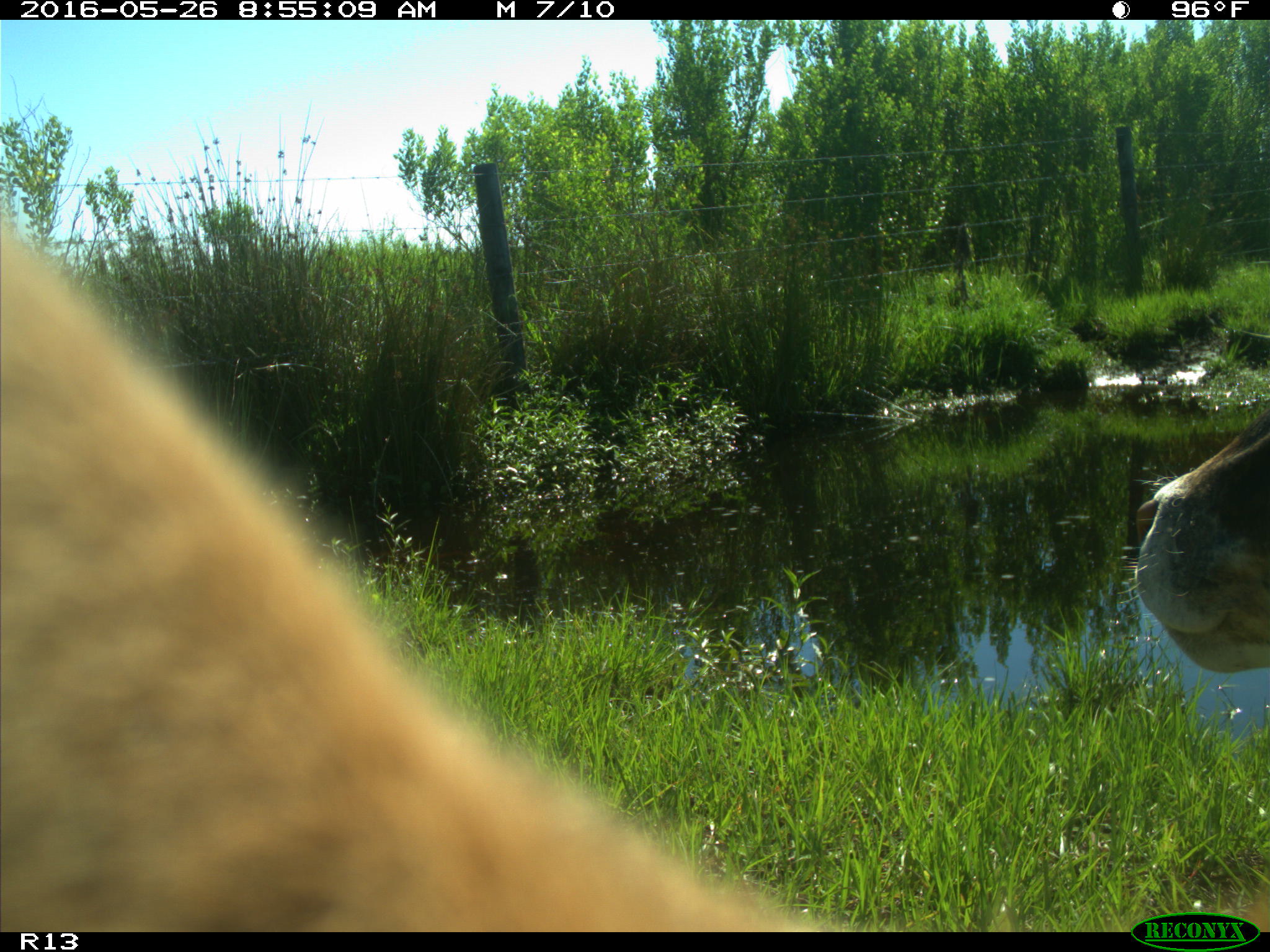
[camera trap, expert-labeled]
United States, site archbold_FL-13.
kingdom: Animalia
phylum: Chordata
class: Mammalia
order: Artiodactyla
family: Bovidae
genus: Bos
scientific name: Bos taurus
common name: domestic cow